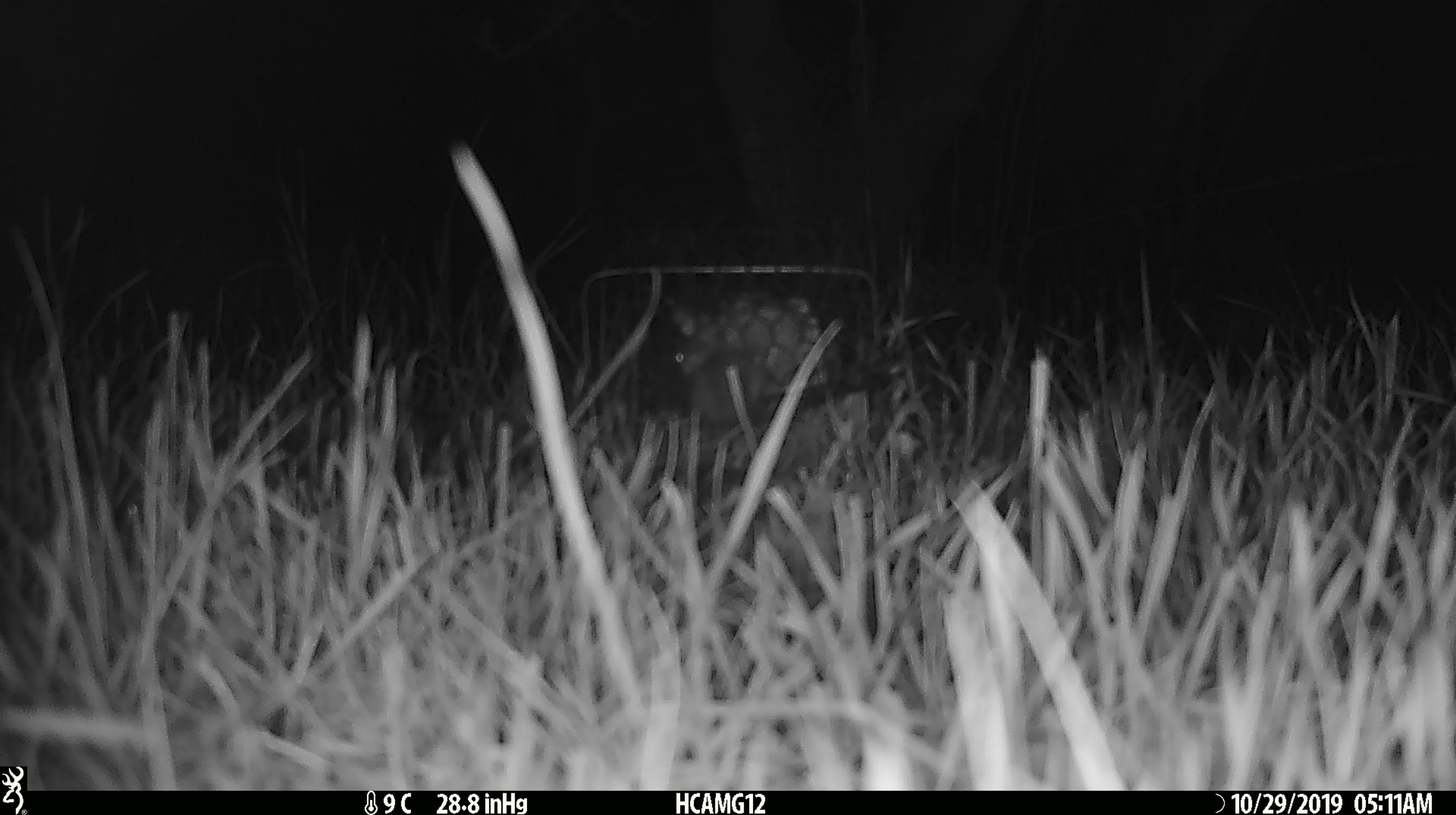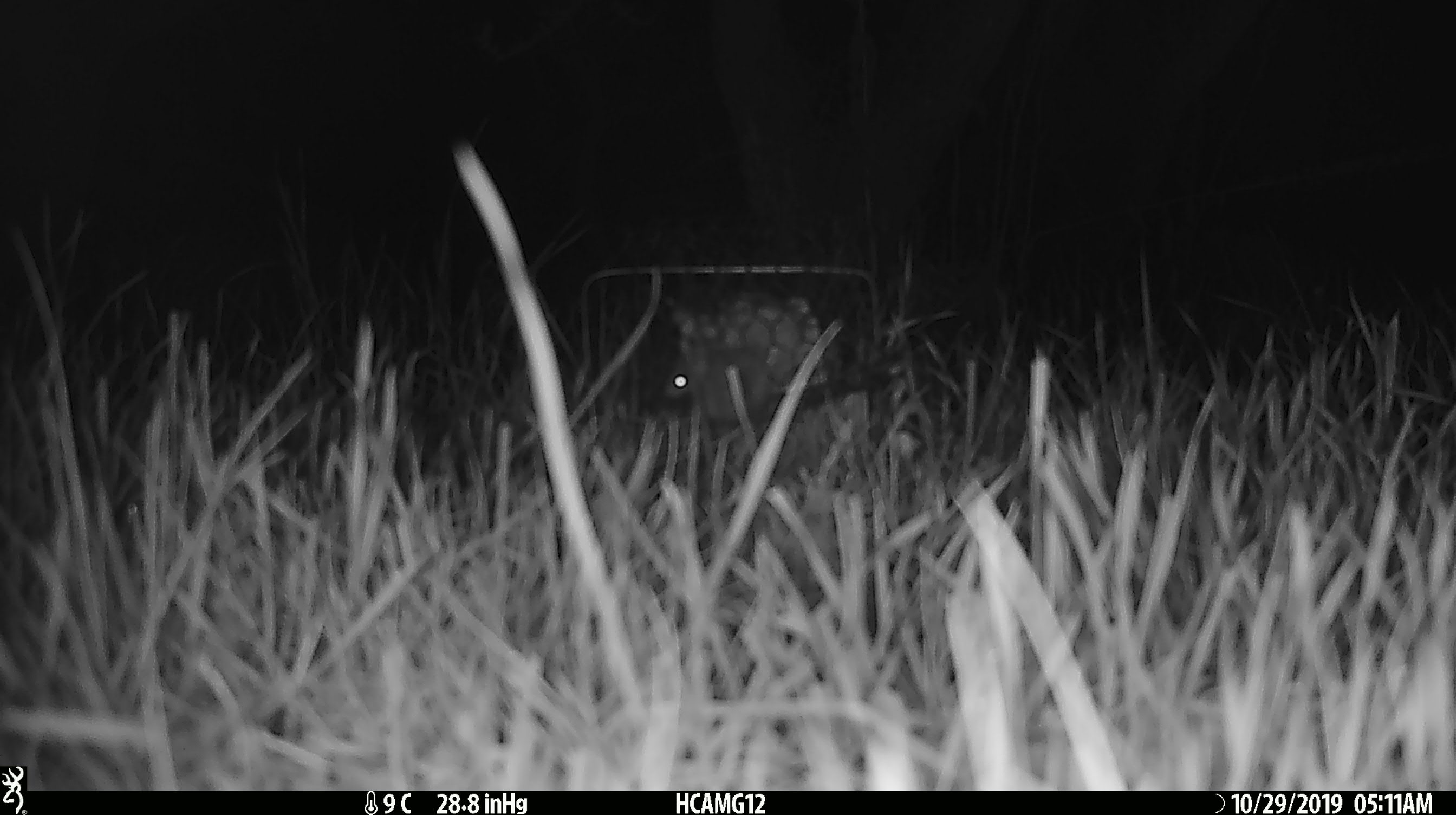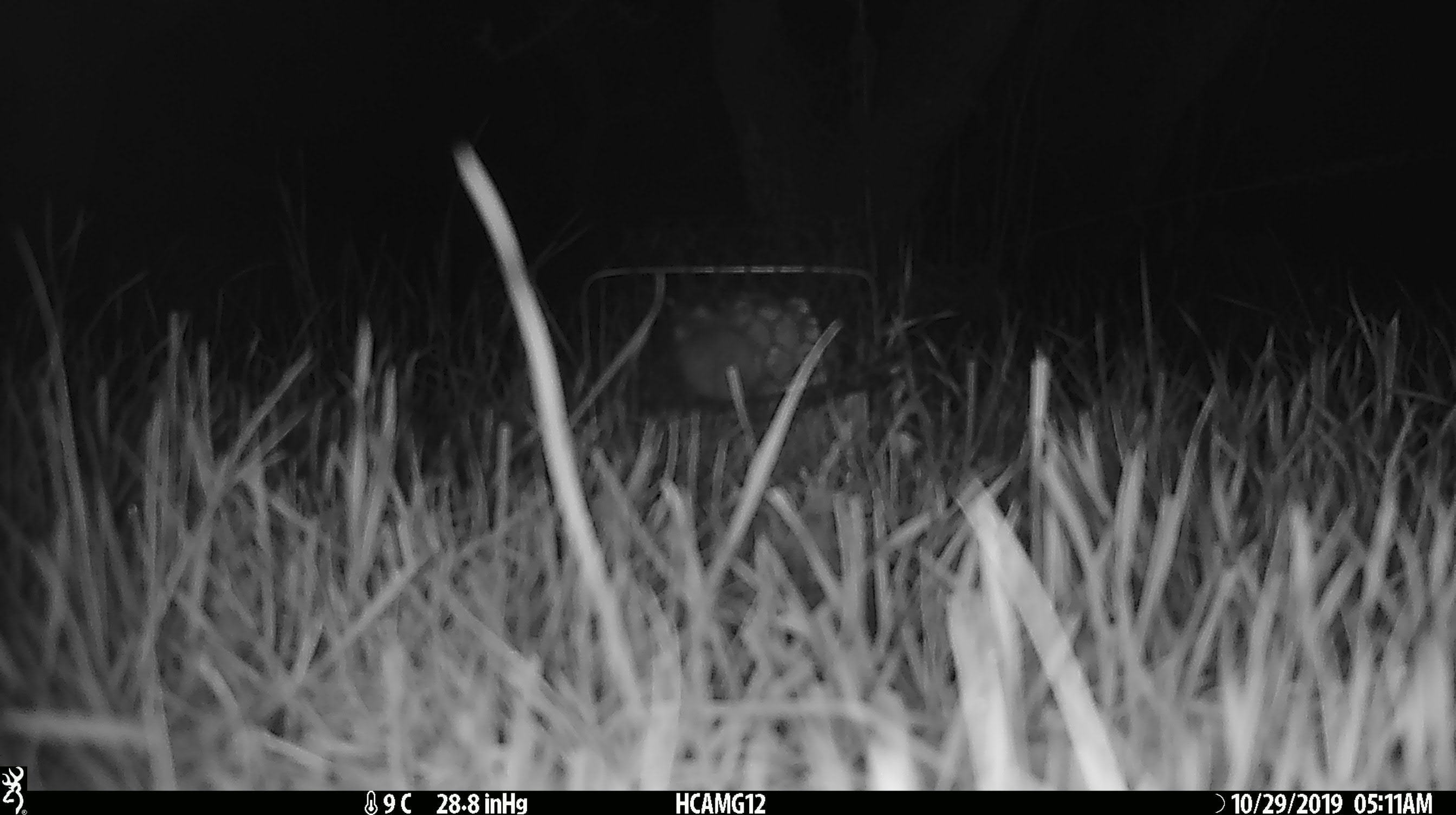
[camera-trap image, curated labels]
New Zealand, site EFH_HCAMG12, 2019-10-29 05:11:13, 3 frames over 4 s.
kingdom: Animalia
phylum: Chordata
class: Mammalia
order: Rodentia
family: Muridae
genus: Mus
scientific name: Mus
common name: mouse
Mouse (Mus).